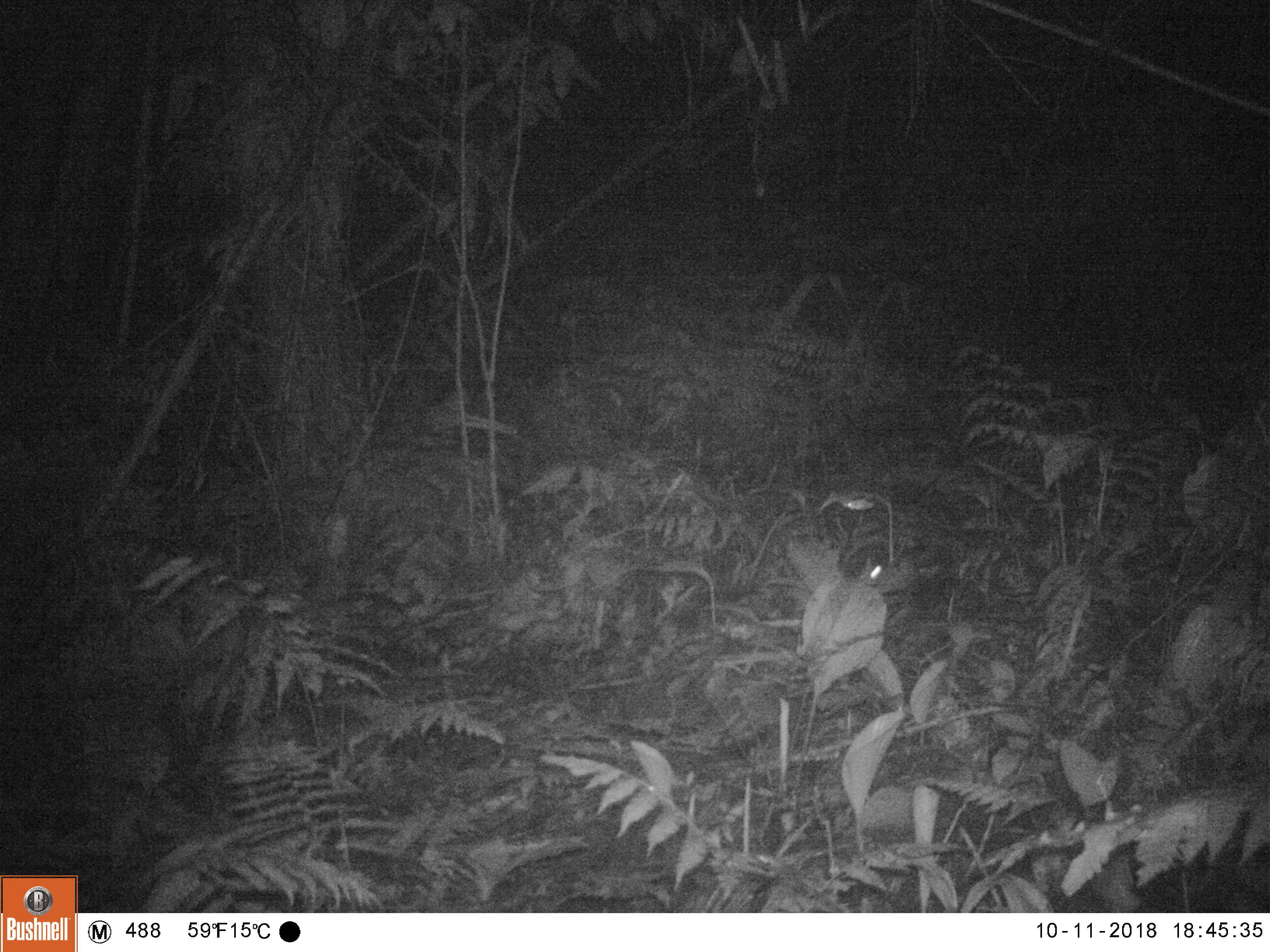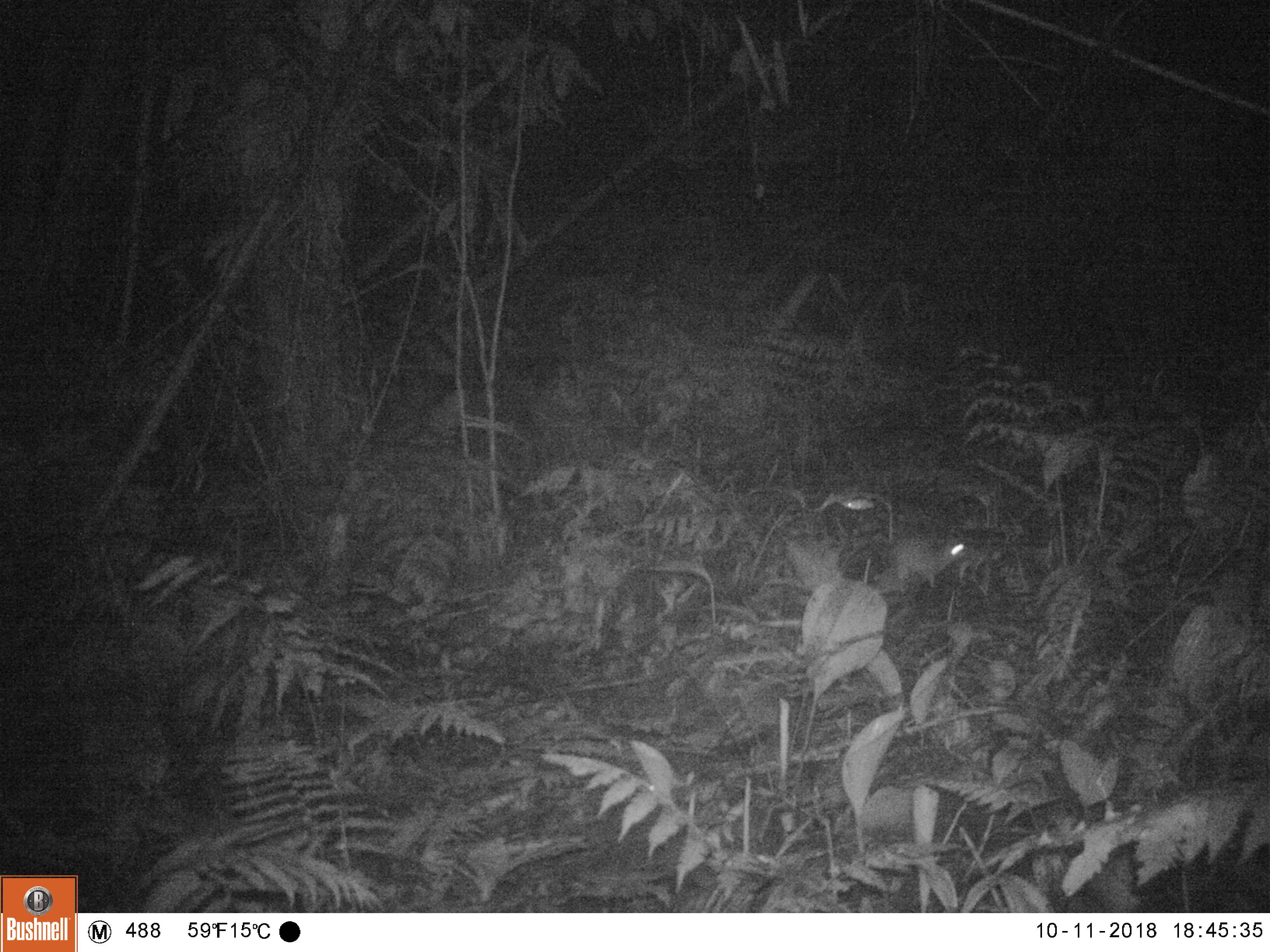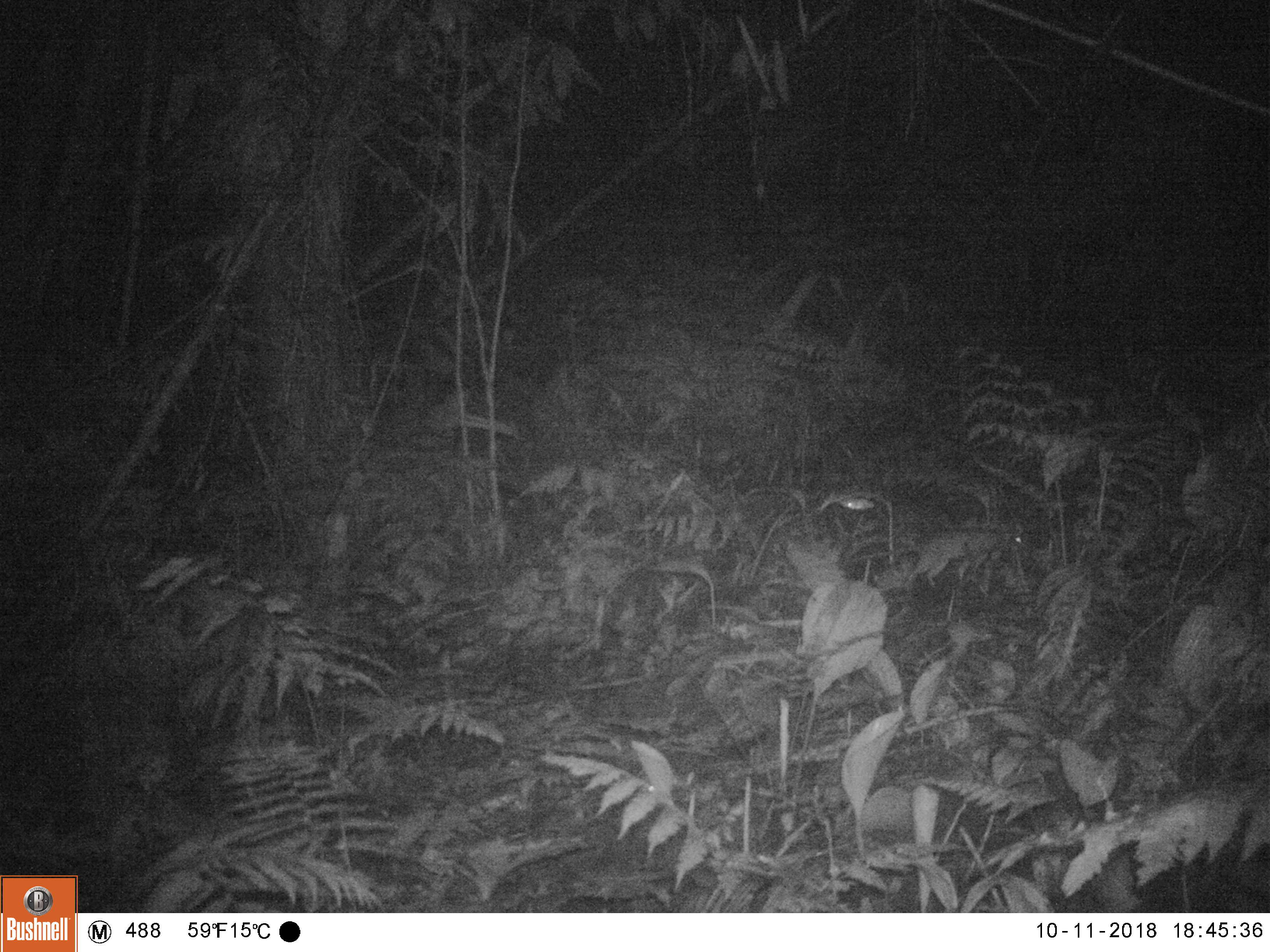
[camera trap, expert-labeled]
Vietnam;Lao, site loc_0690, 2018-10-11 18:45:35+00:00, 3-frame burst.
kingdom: Animalia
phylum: Chordata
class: Mammalia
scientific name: Mammalia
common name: mammal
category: unidentified small mammal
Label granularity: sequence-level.